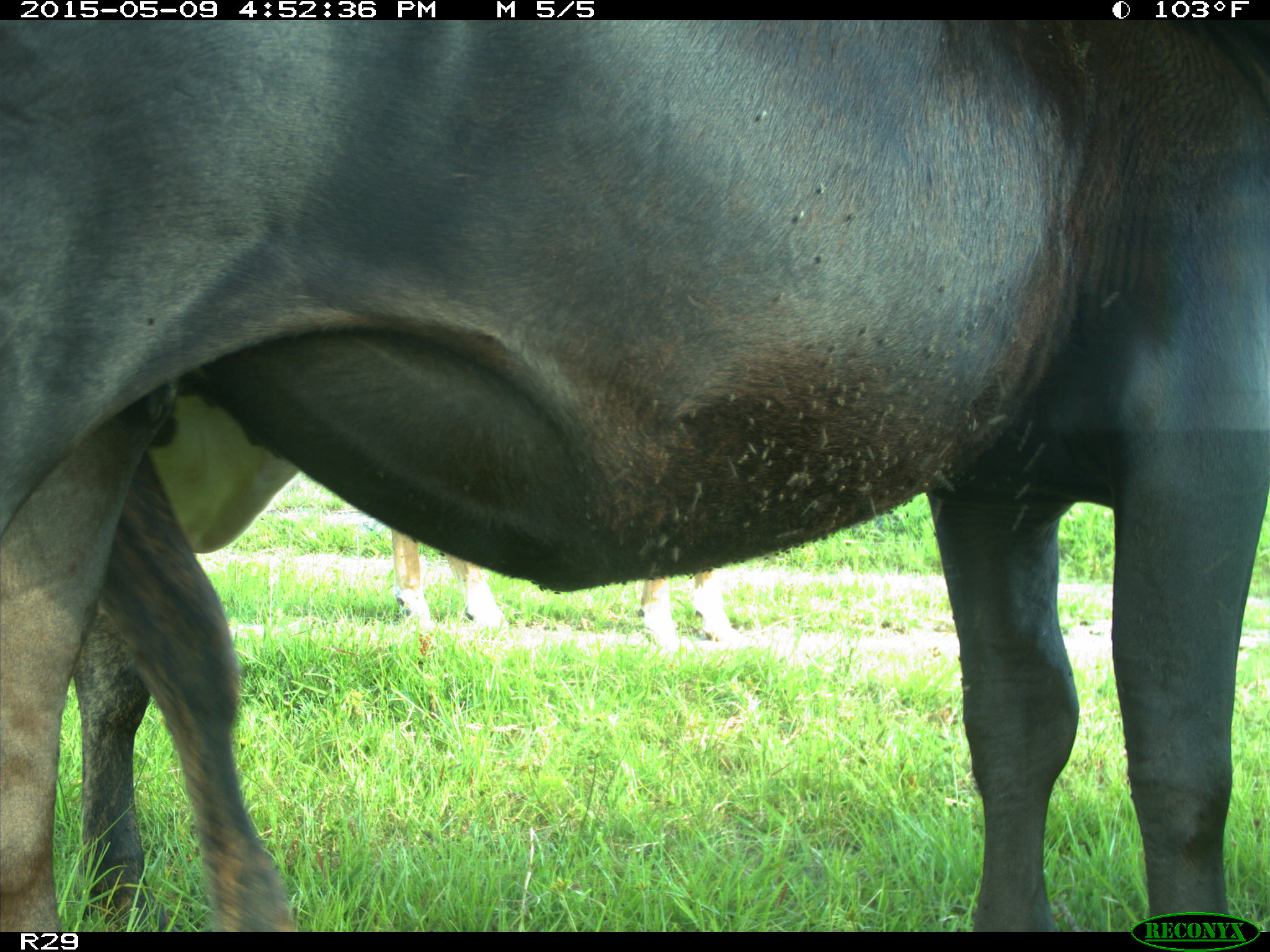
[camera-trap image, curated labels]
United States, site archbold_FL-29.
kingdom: Animalia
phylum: Chordata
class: Mammalia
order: Artiodactyla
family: Bovidae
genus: Bos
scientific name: Bos taurus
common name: domestic cow